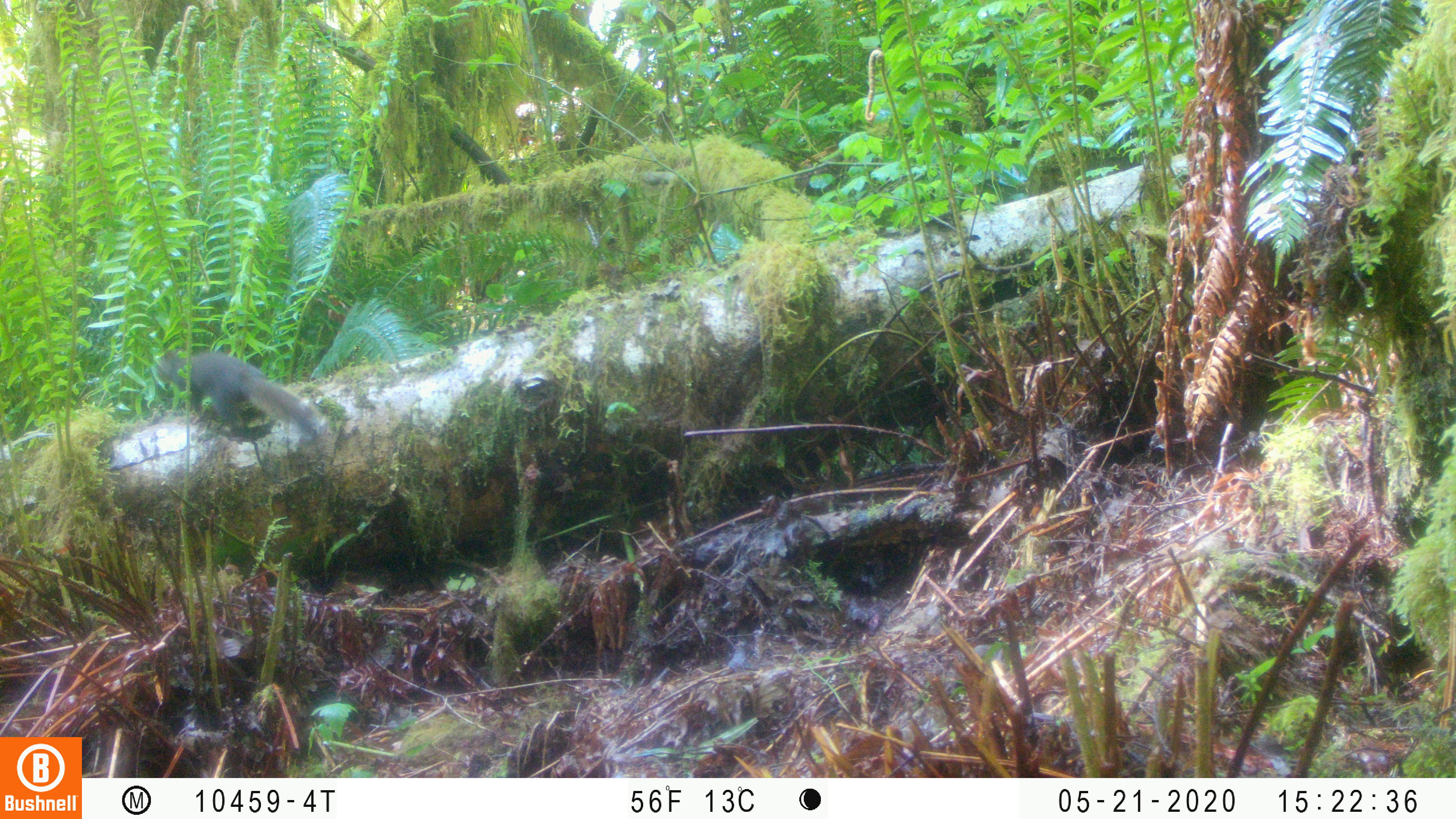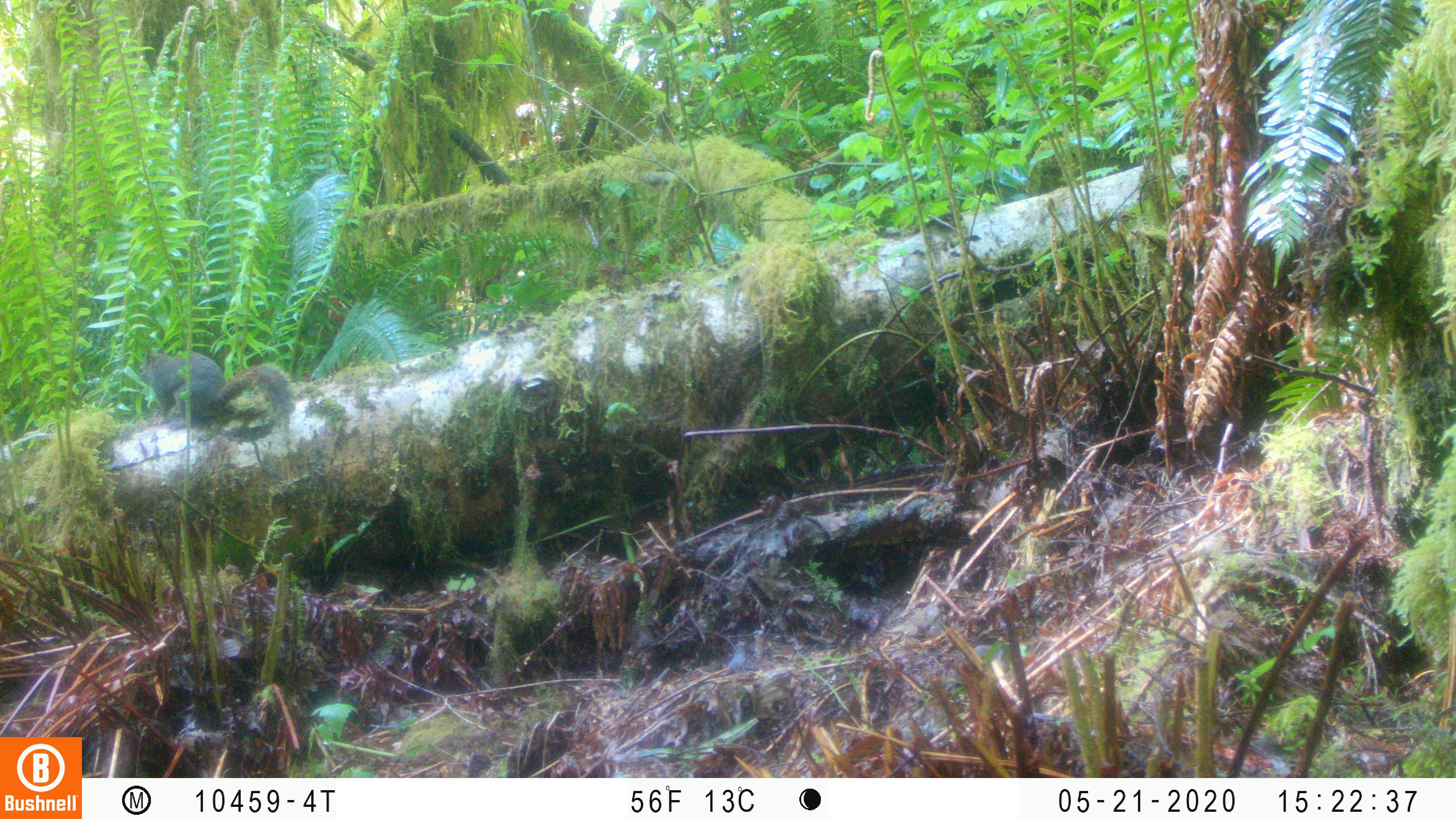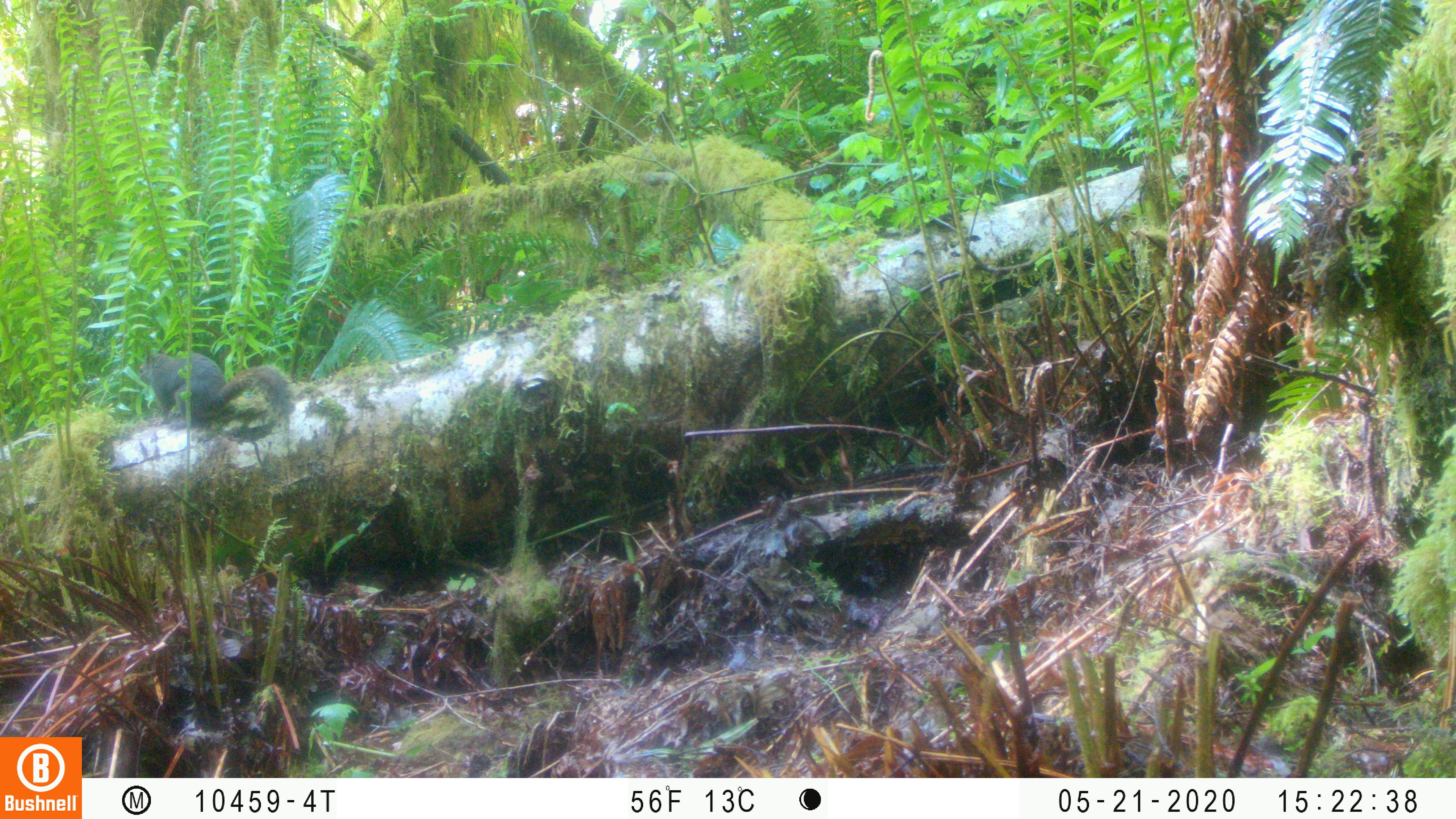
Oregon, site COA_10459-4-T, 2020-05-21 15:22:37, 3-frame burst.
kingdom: Animalia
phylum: Chordata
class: Mammalia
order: Rodentia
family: Sciuridae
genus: Tamiasciurus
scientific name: Tamiasciurus douglasii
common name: douglas squirrel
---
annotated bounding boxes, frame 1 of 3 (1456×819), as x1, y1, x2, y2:
douglas squirrel: 155, 349, 323, 439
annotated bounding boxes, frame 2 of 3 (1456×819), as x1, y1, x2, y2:
douglas squirrel: 130, 351, 301, 426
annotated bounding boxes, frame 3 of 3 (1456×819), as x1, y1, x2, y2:
douglas squirrel: 132, 349, 305, 427